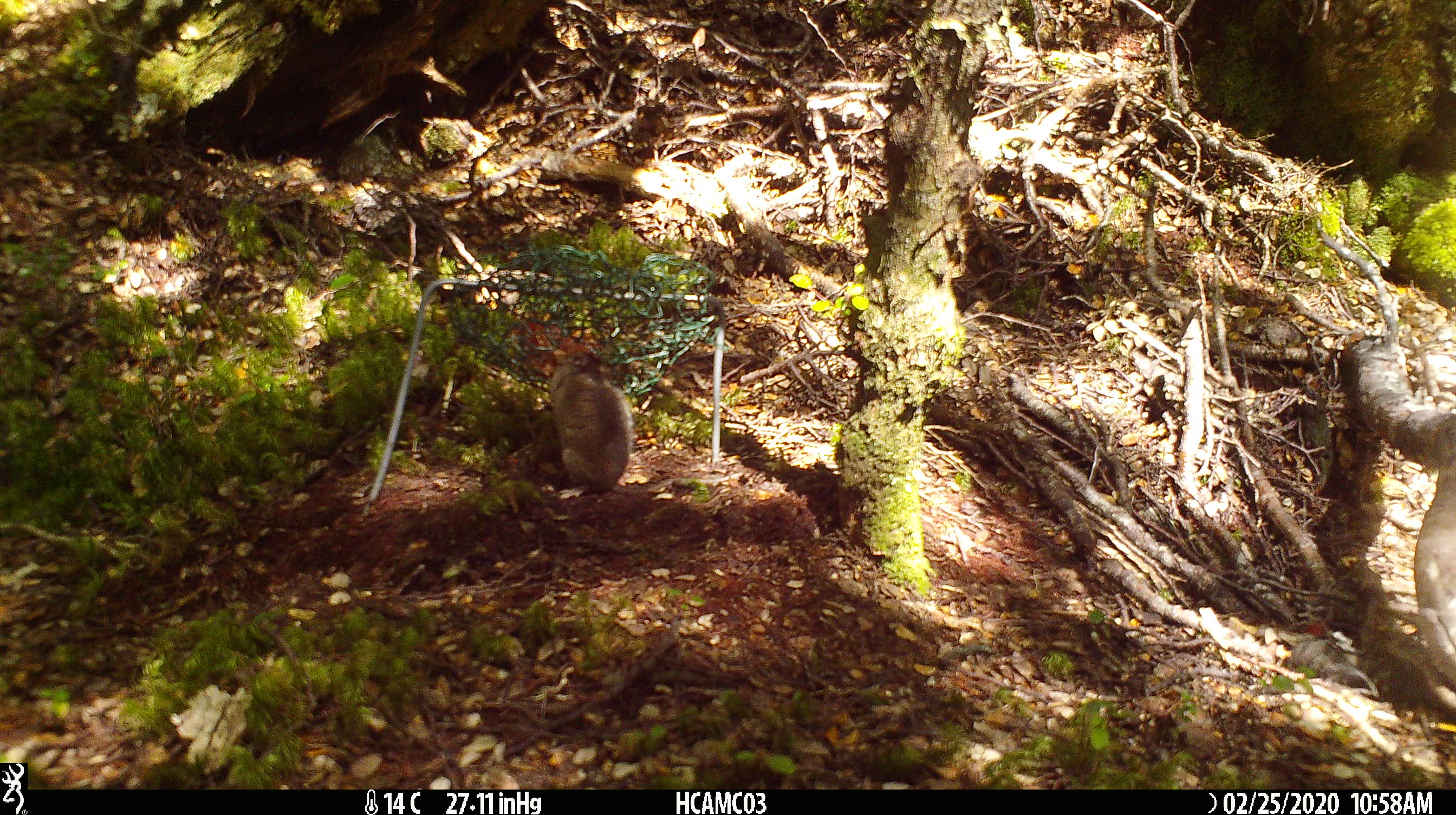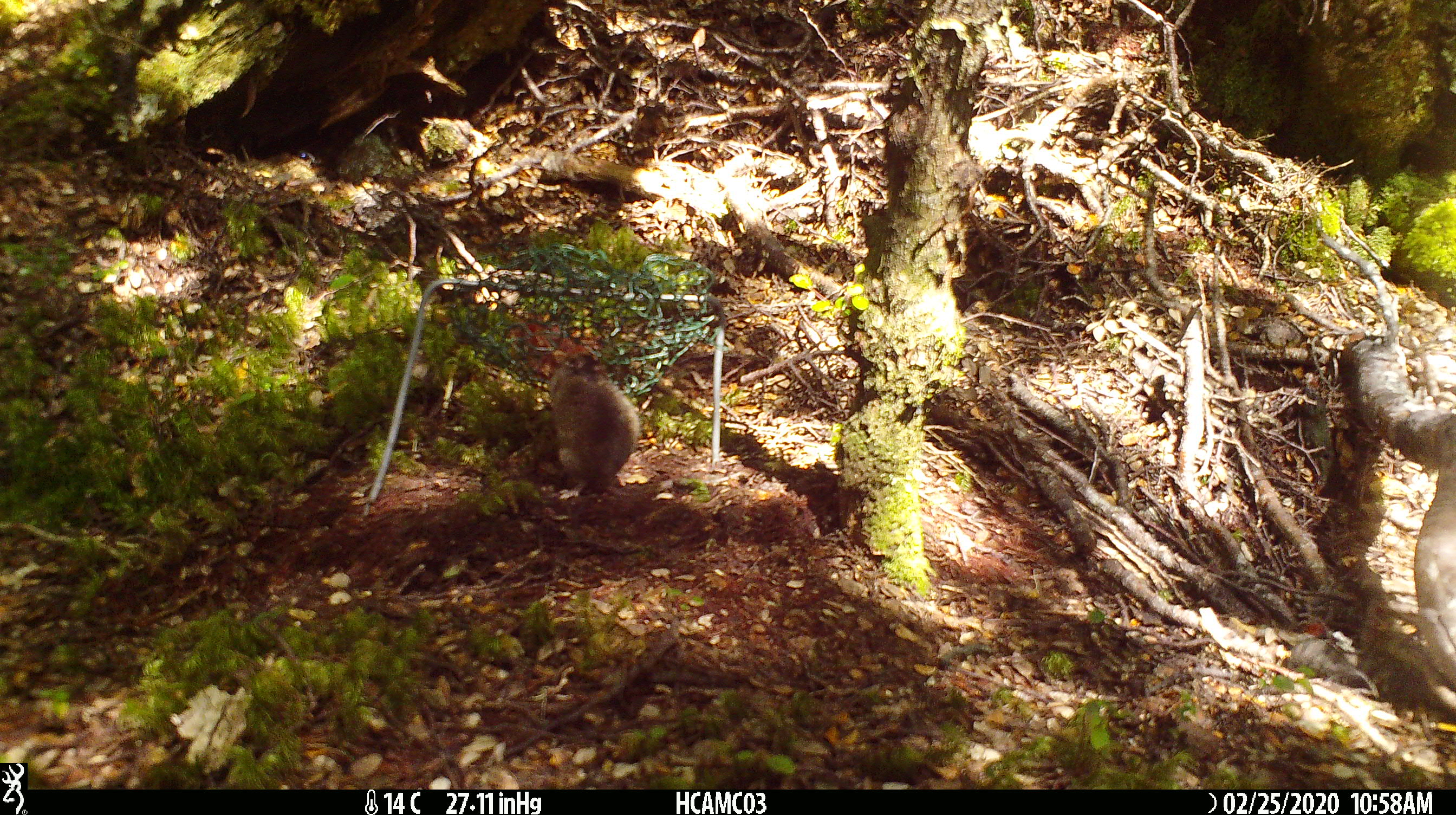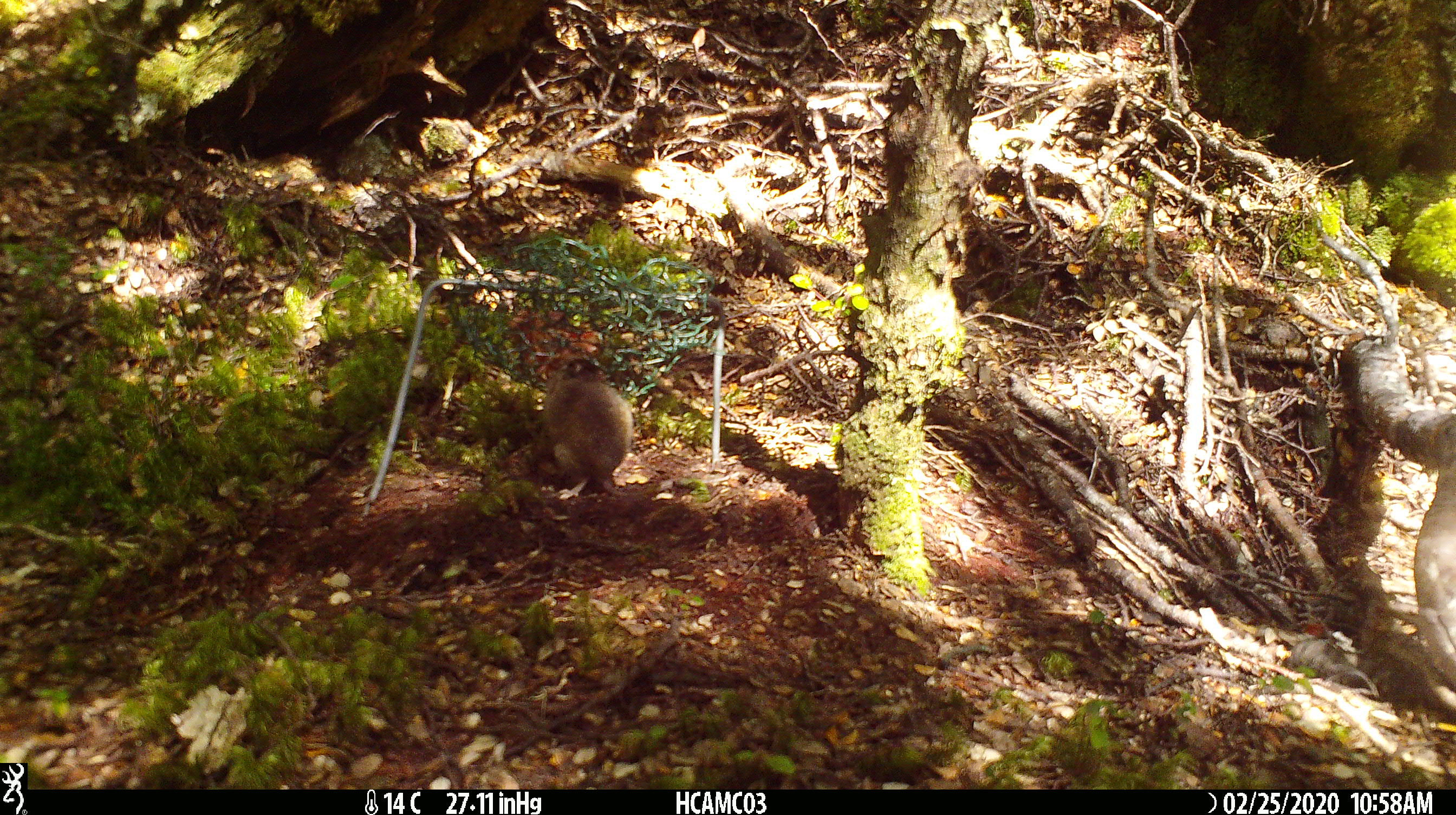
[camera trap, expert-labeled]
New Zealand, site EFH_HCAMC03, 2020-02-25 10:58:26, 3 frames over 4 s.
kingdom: Animalia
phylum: Chordata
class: Mammalia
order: Rodentia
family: Muridae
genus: Mus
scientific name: Mus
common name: mouse